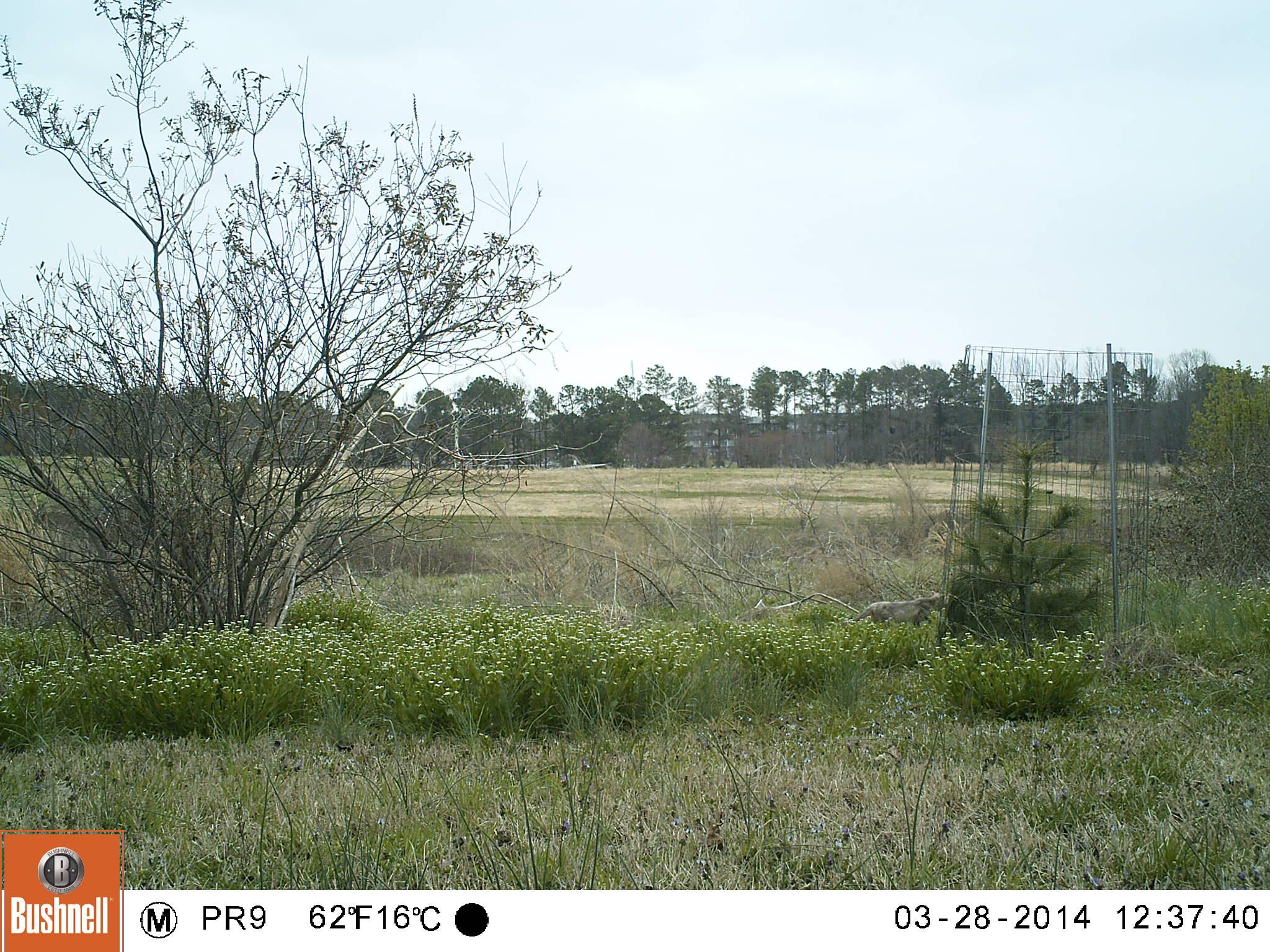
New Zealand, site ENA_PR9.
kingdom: Animalia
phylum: Chordata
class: Mammalia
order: Carnivora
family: Felidae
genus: Felis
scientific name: Felis catus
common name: domestic cat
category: cat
Cat (domestic cat) (Felis catus).